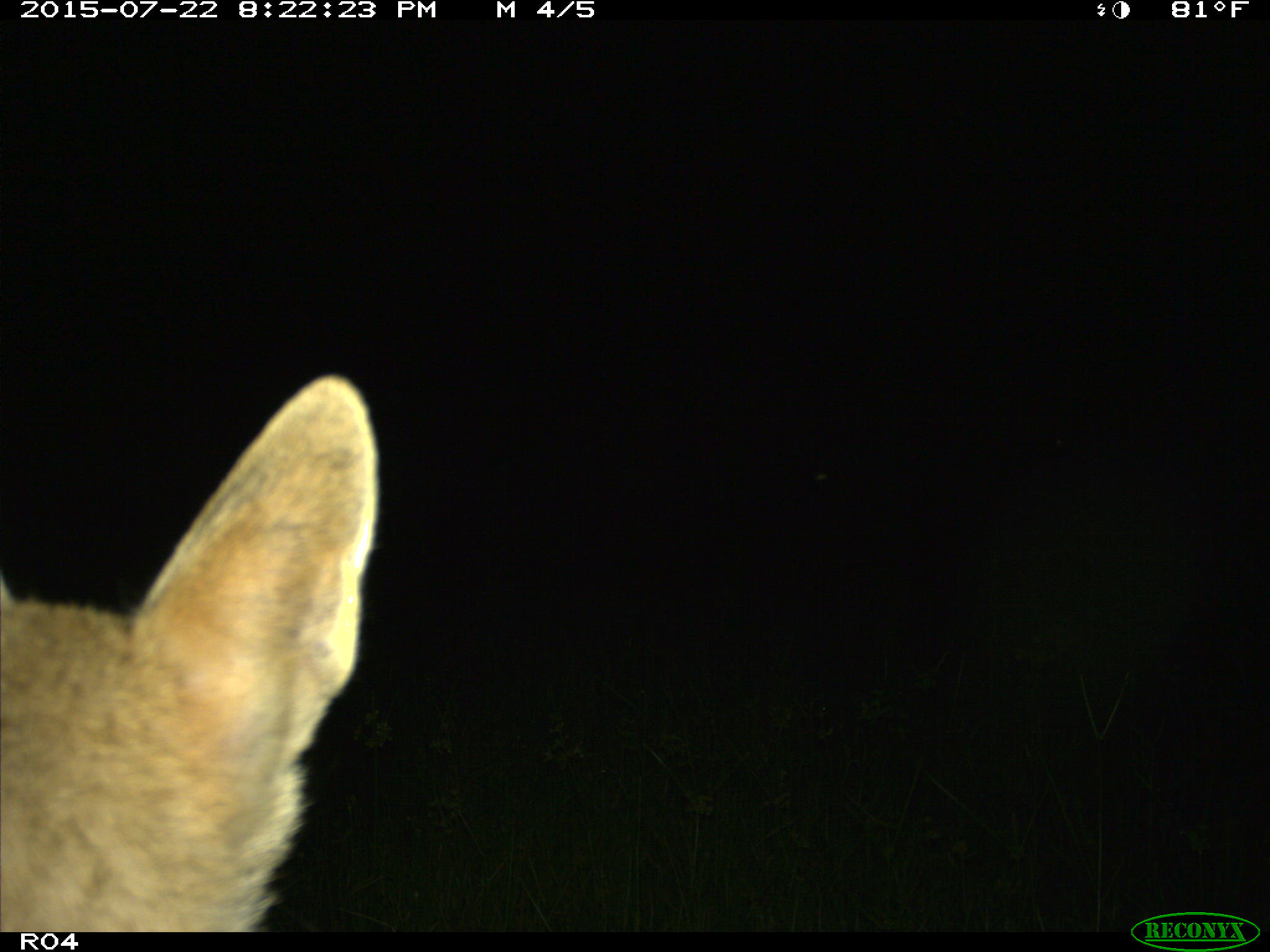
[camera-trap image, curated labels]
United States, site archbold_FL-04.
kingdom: Animalia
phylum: Chordata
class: Mammalia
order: Carnivora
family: Canidae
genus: Canis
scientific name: Canis latrans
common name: coyote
Canis latrans (coyote).